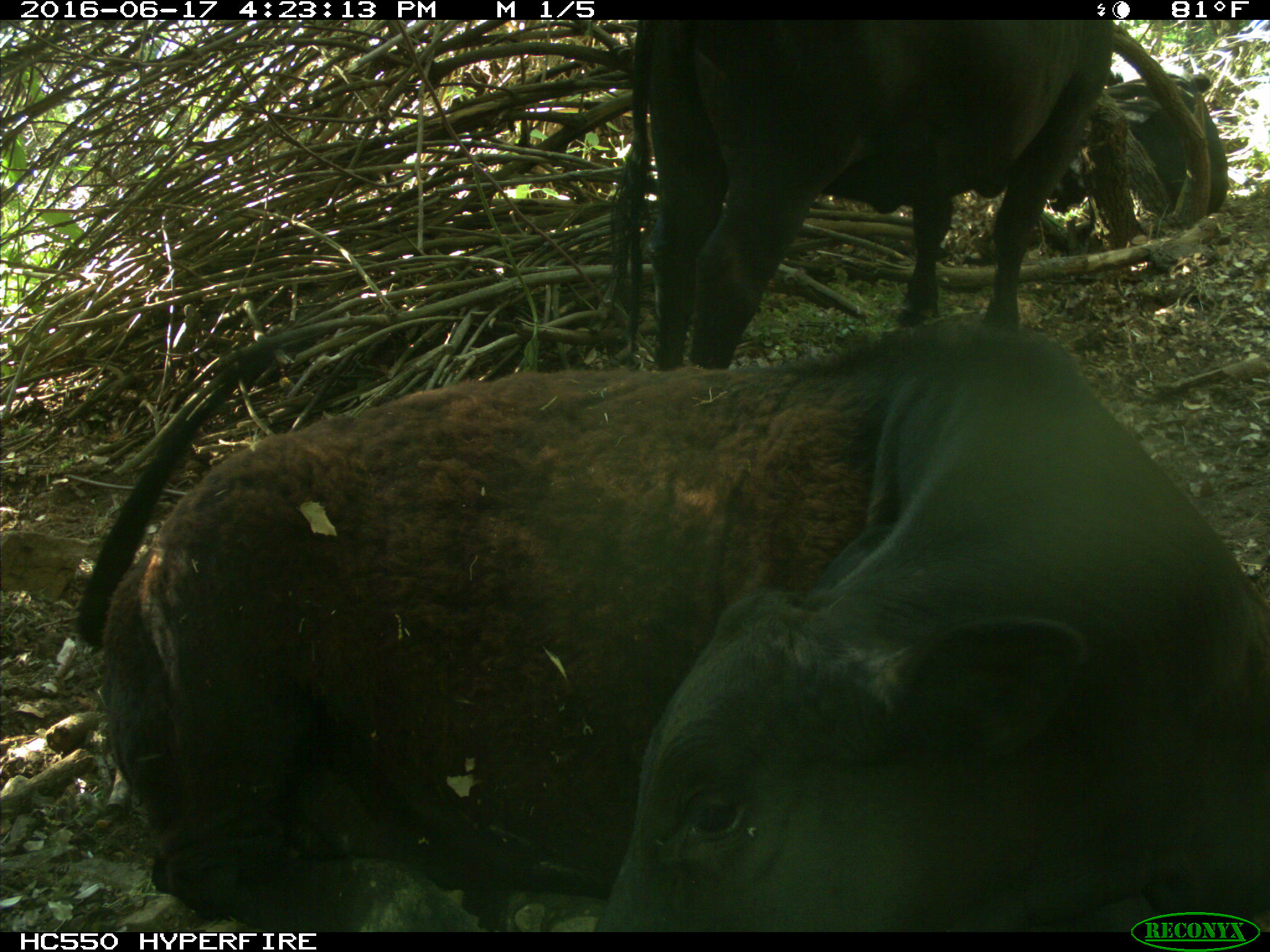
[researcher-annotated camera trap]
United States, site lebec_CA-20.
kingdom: Animalia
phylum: Chordata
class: Mammalia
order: Artiodactyla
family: Bovidae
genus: Bos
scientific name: Bos taurus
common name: domestic cow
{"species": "Bos taurus (domestic cow)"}